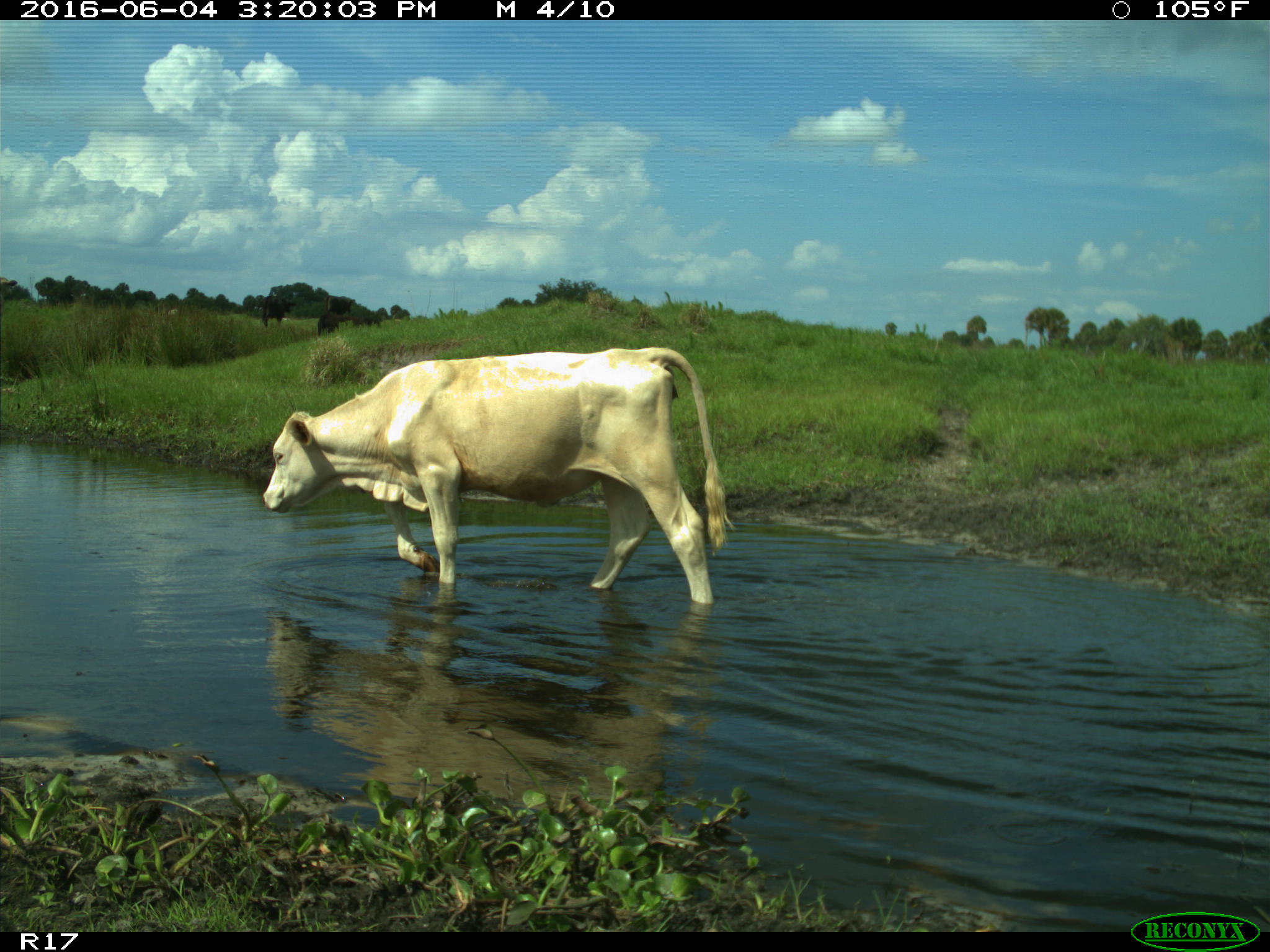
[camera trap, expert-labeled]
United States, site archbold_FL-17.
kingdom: Animalia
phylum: Chordata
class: Mammalia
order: Artiodactyla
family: Bovidae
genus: Bos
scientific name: Bos taurus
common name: domestic cow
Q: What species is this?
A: Bos taurus (domestic cow).